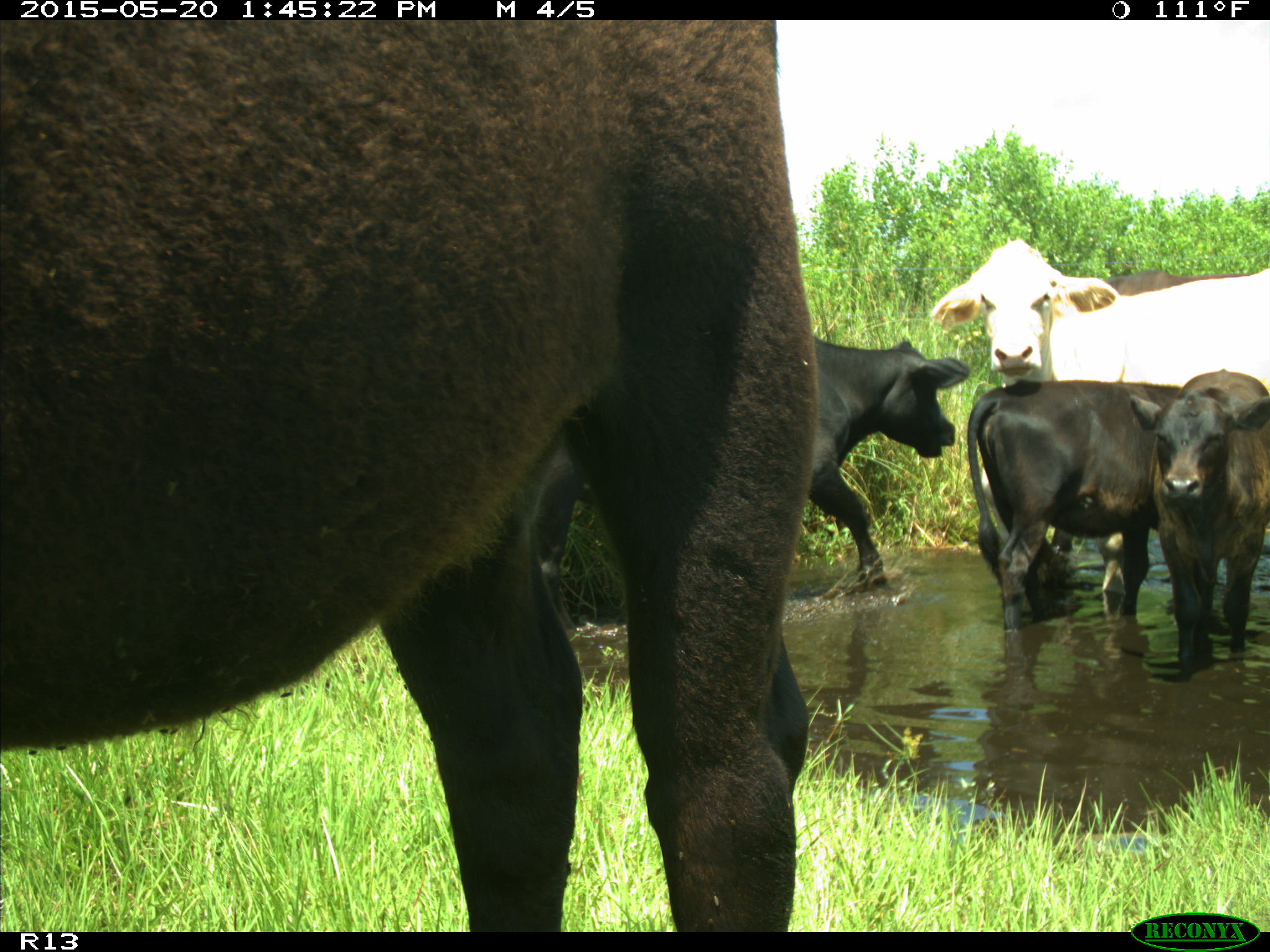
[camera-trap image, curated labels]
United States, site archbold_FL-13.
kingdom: Animalia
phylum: Chordata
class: Mammalia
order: Artiodactyla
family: Bovidae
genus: Bos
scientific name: Bos taurus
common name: domestic cow